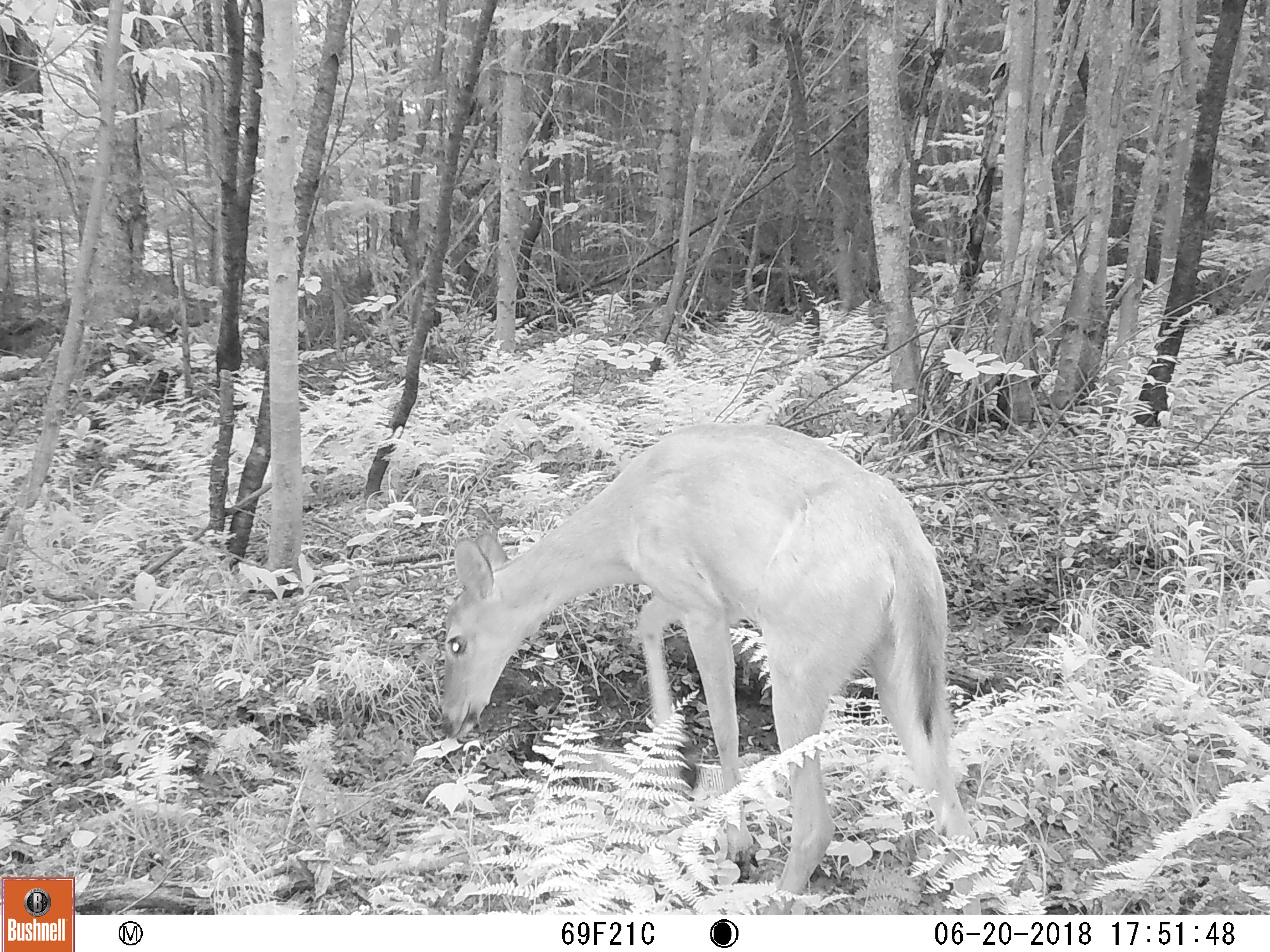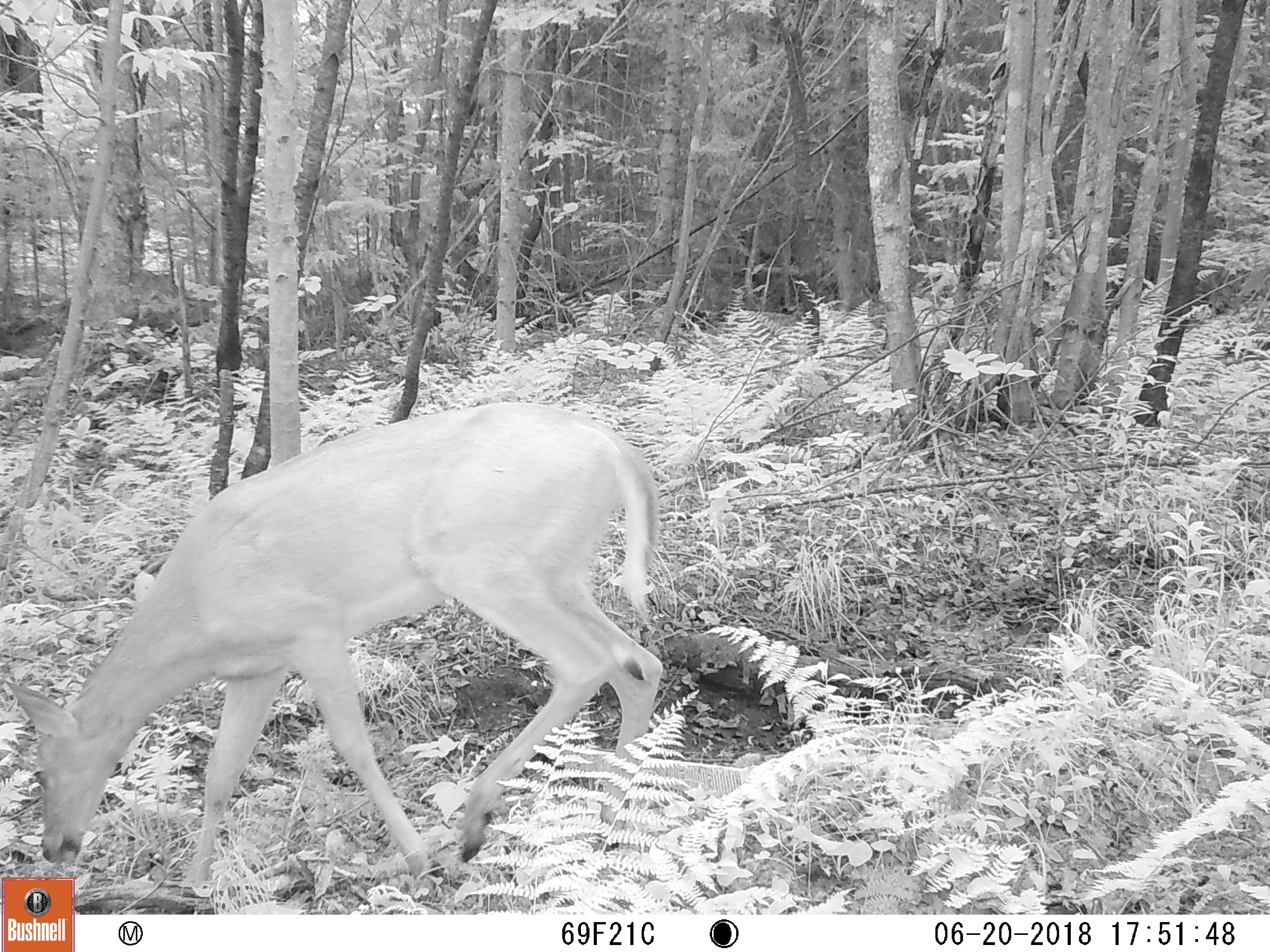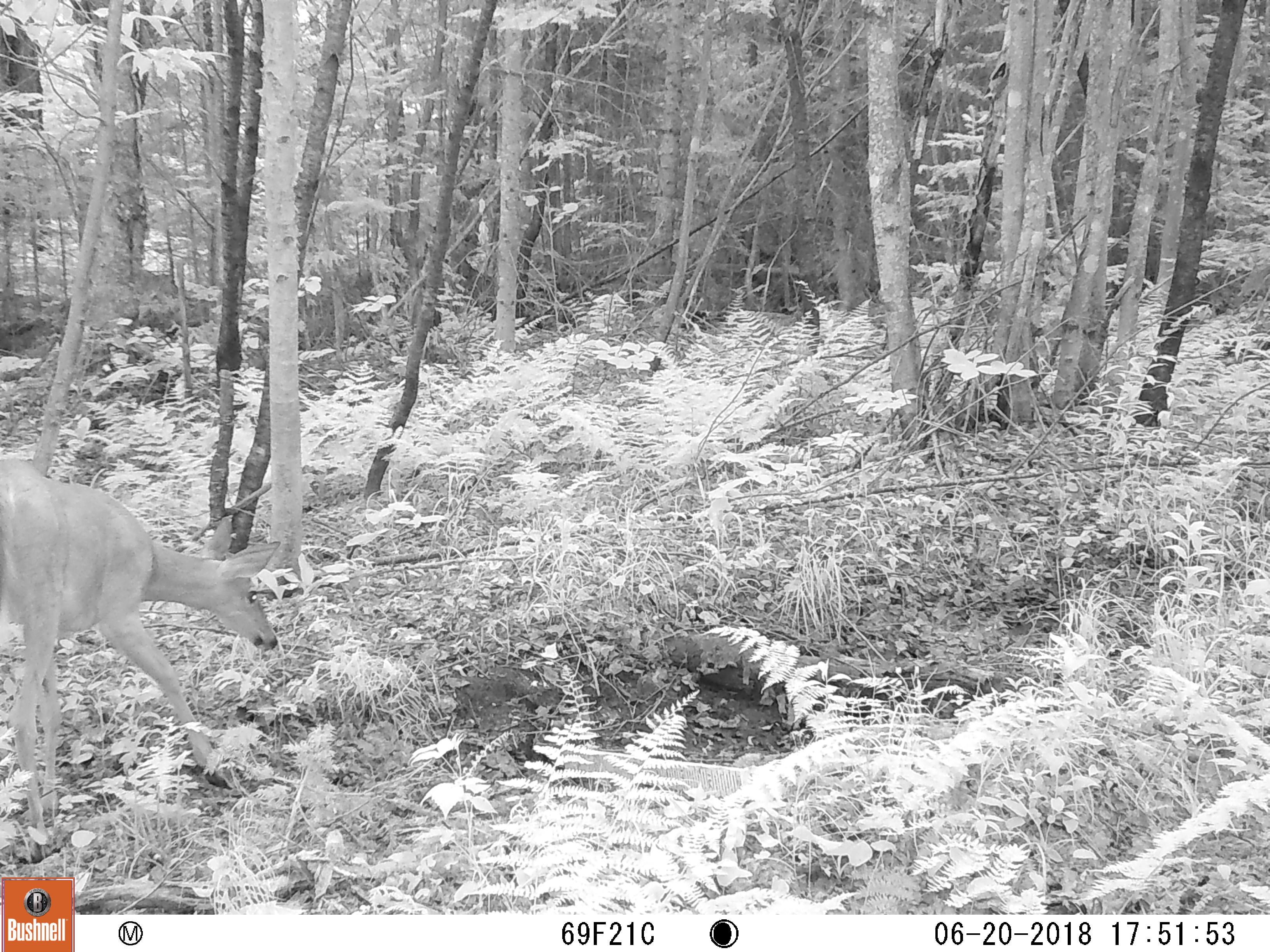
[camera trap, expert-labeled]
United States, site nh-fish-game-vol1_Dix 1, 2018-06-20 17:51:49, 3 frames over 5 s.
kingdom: Animalia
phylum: Chordata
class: Mammalia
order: Artiodactyla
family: Cervidae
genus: Odocoileus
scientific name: Odocoileus virginianus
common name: white-tailed deer